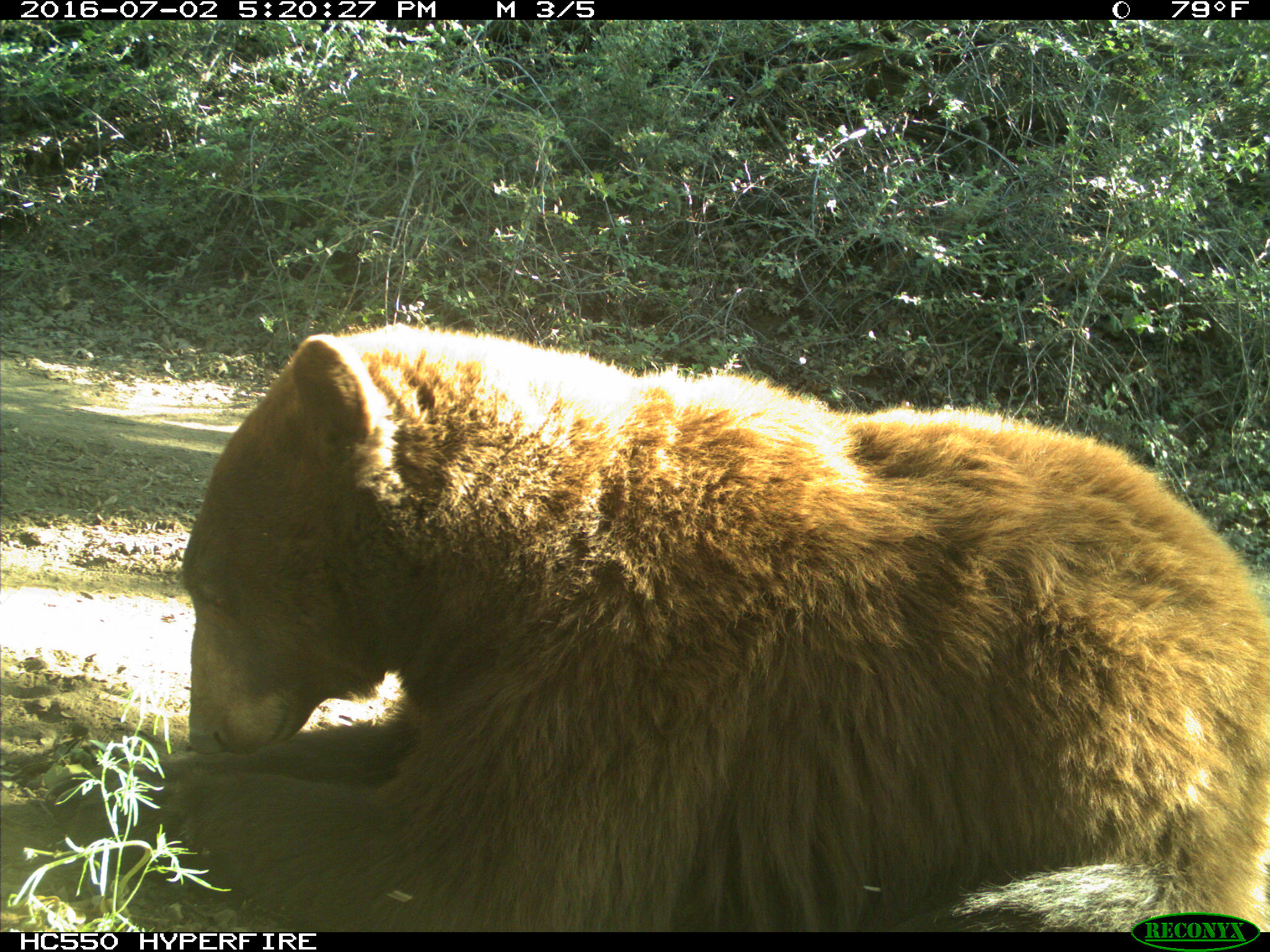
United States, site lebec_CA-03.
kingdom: Animalia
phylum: Chordata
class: Mammalia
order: Carnivora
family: Ursidae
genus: Ursus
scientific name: Ursus americanus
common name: american black bear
Ursus americanus (american black bear).